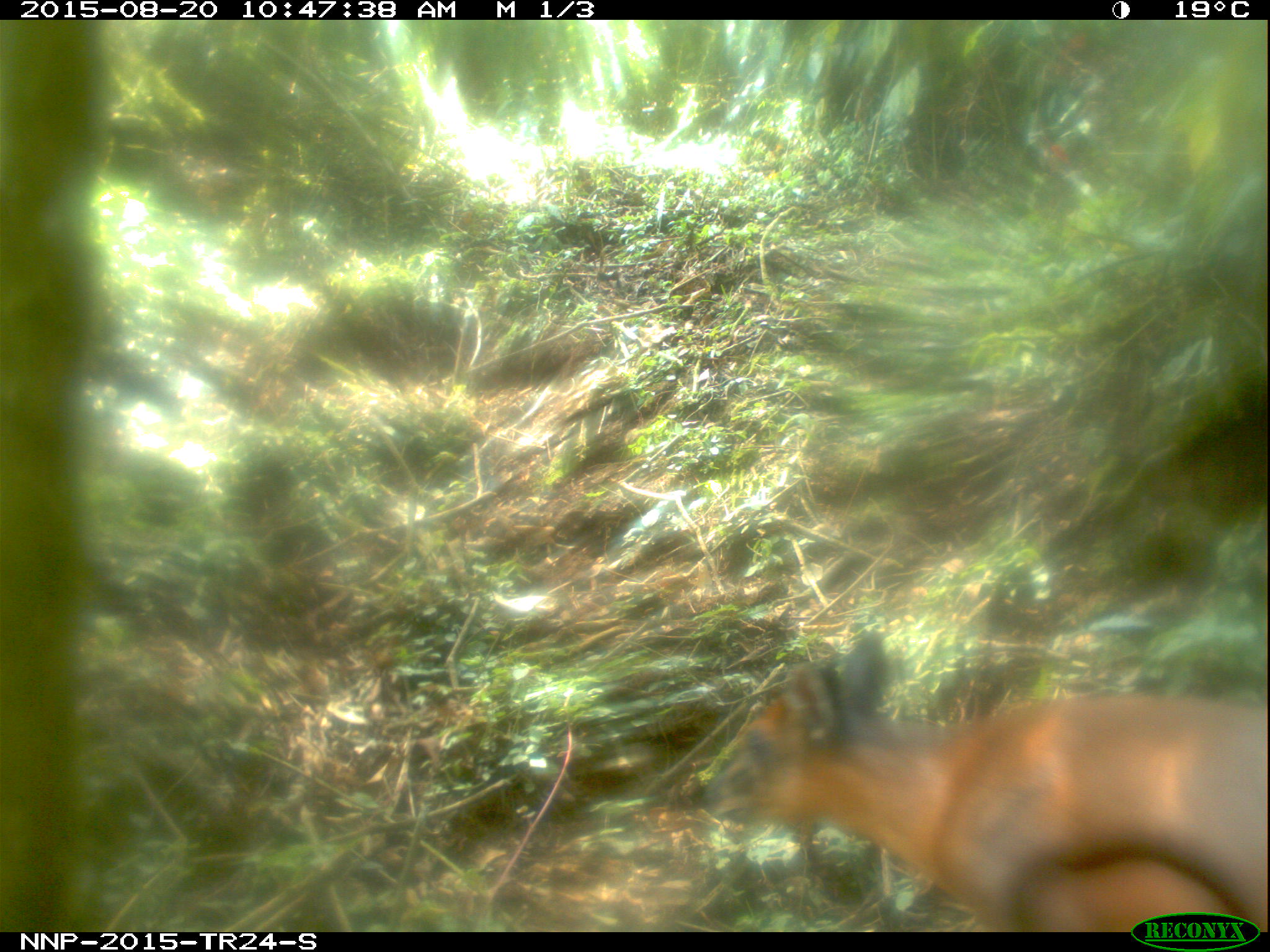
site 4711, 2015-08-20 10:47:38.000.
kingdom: Animalia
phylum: Chordata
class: Mammalia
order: Artiodactyla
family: Bovidae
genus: Cephalophus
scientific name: Cephalophus nigrifrons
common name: black-fronted duiker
Cephalophus nigrifrons (black-fronted duiker), count 1.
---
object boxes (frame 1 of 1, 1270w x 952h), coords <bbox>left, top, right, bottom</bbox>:
cephalophus nigrifrons: <bbox>684, 629, 1270, 927</bbox>